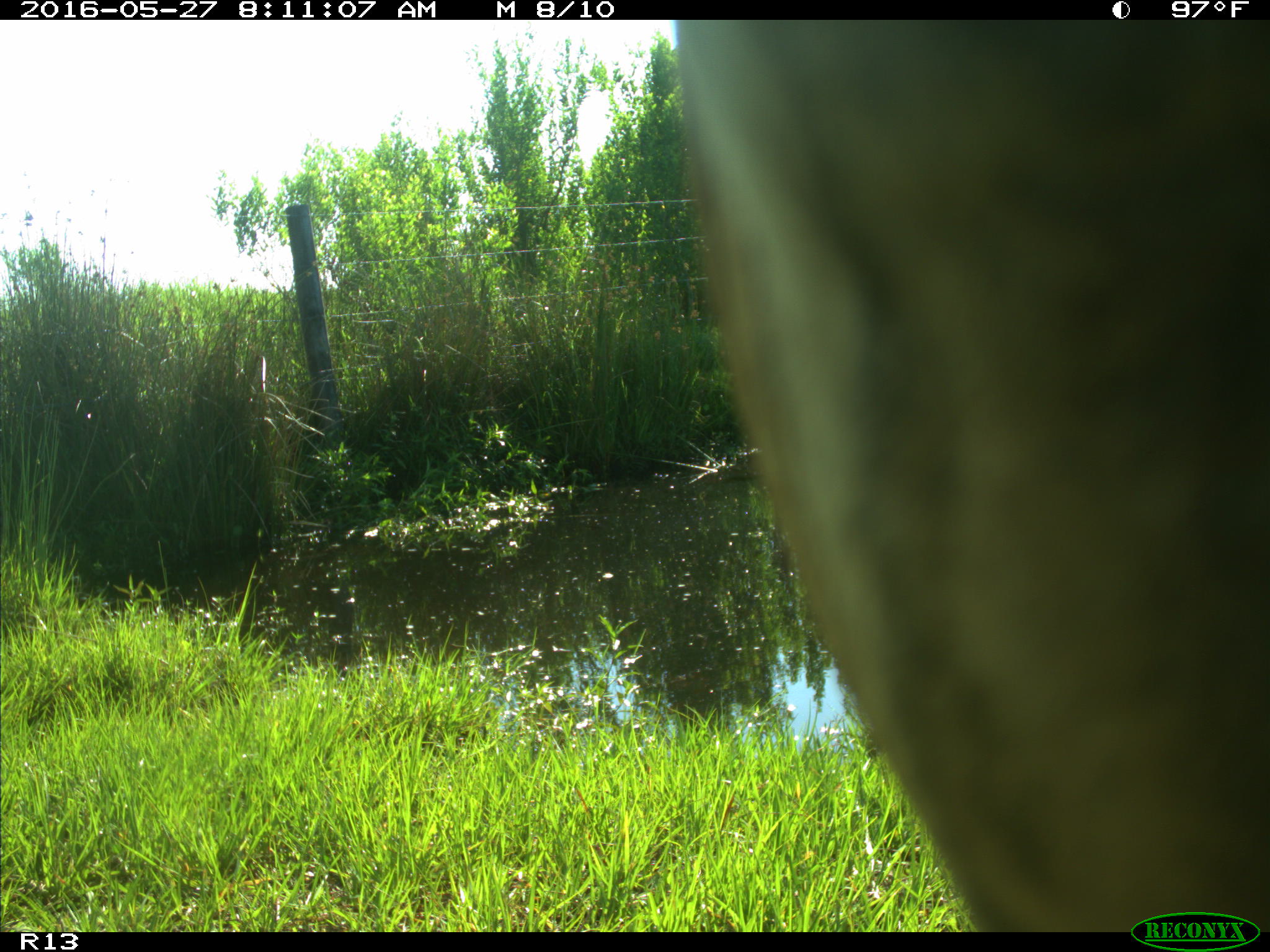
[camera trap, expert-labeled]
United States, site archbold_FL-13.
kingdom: Animalia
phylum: Chordata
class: Mammalia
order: Artiodactyla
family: Bovidae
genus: Bos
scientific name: Bos taurus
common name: domestic cow